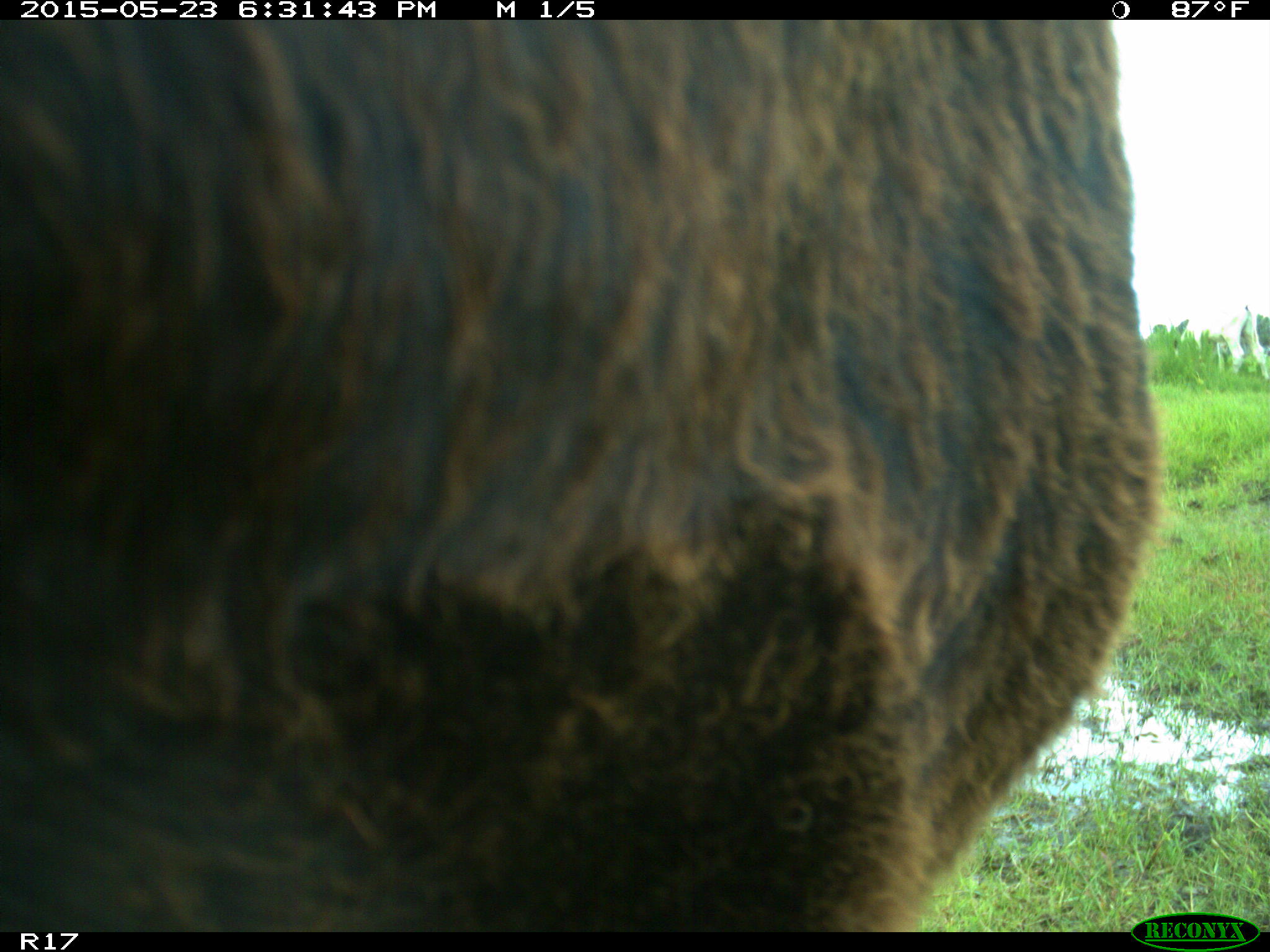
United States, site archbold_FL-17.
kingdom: Animalia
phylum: Chordata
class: Mammalia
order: Artiodactyla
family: Bovidae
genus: Bos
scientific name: Bos taurus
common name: domestic cow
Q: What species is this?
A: Bos taurus (domestic cow).